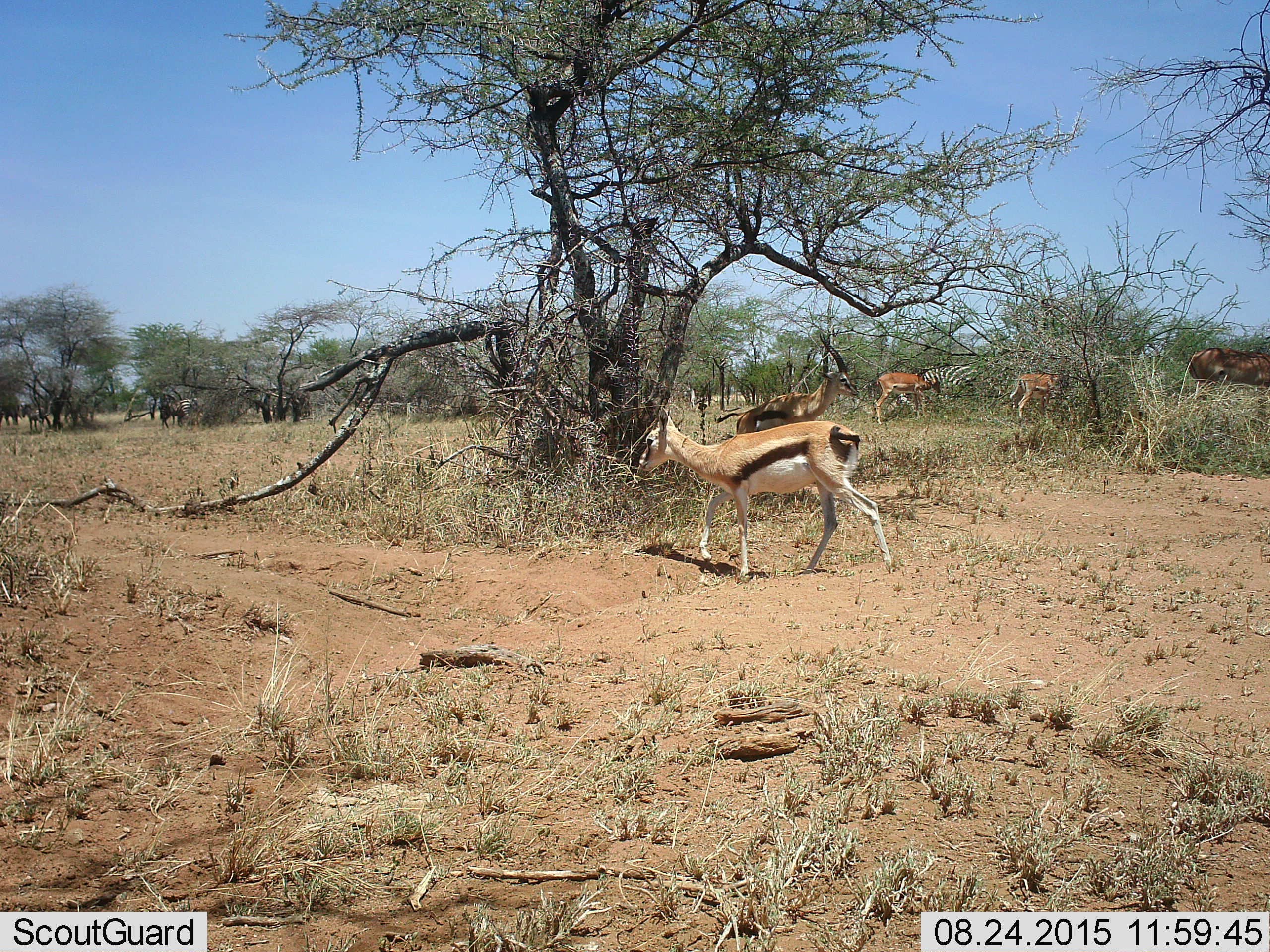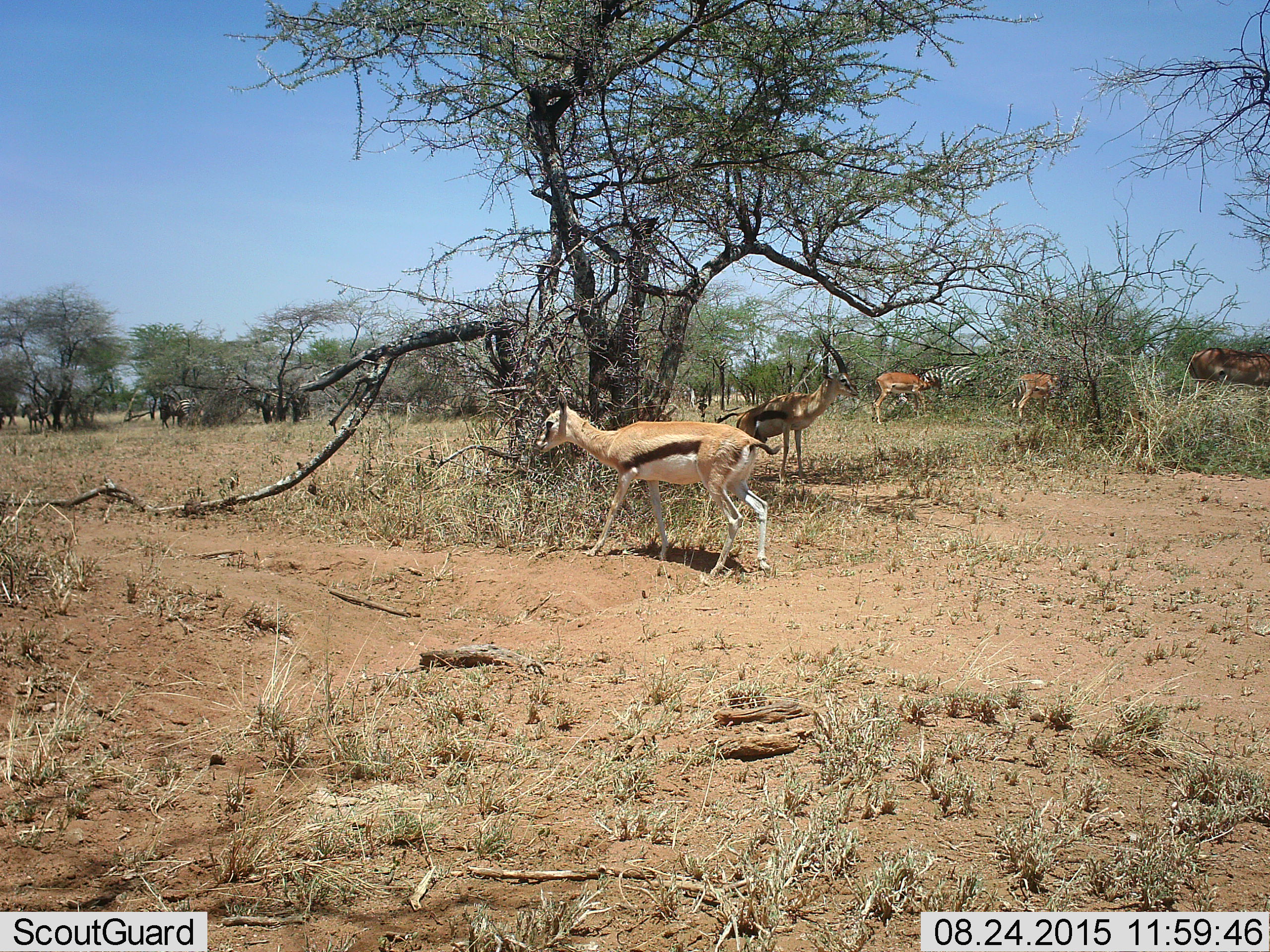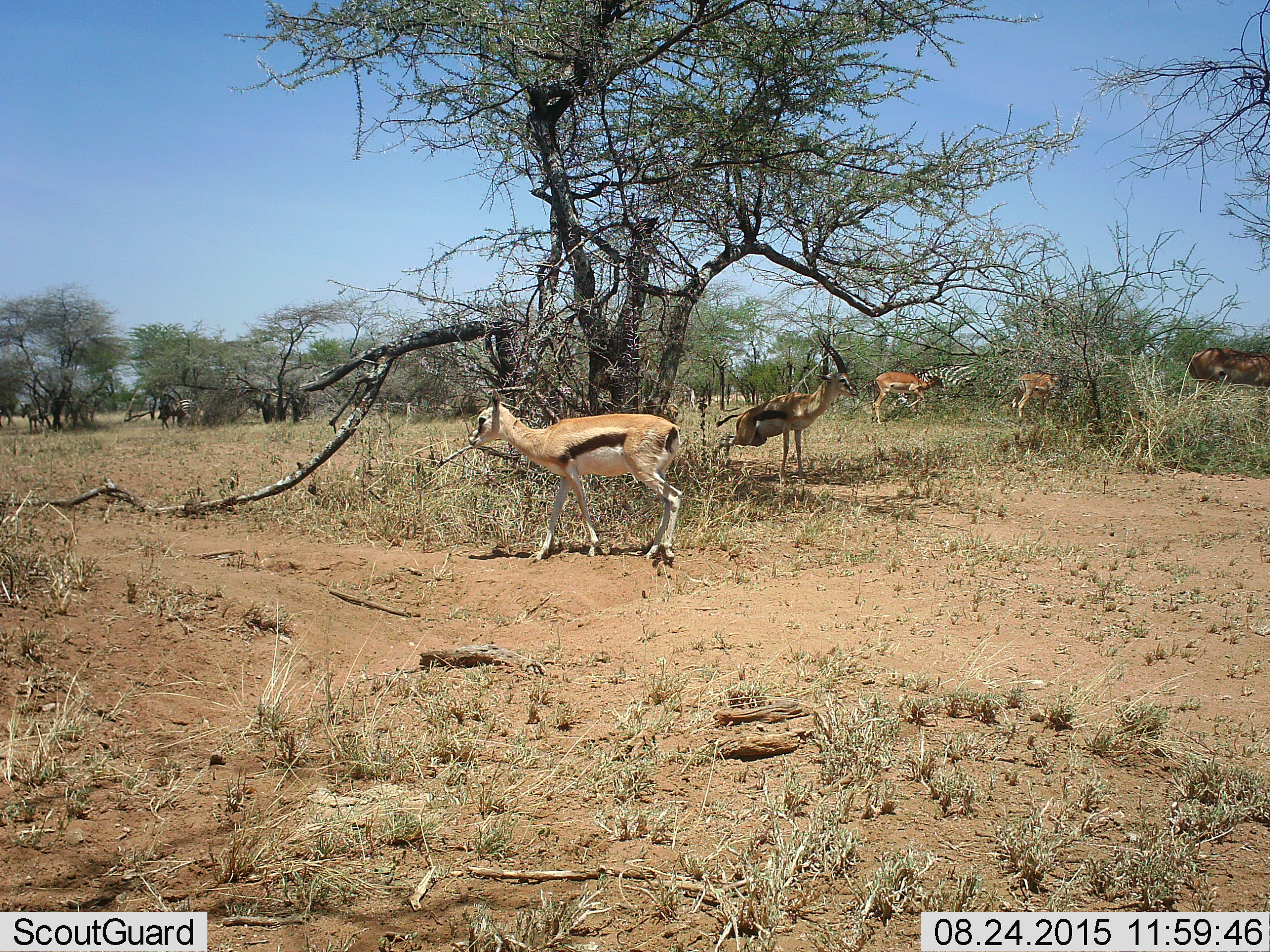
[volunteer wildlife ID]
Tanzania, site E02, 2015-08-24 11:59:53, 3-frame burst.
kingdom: Animalia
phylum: Chordata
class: Mammalia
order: Artiodactyla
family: Bovidae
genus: Eudorcas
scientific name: Eudorcas thomsonii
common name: thomson's gazelle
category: gazellethomsons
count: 2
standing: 71%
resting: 0%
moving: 88%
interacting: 0%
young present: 6%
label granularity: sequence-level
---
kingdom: Animalia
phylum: Chordata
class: Mammalia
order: Artiodactyla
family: Bovidae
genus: Aepyceros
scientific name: Aepyceros melampus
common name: impala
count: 3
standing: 75%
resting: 0%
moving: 12%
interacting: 0%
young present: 25%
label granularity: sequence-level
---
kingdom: Animalia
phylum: Chordata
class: Mammalia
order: Perissodactyla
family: Equidae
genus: Equus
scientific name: Equus quagga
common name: plains zebra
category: zebra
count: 4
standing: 62%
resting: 0%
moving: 44%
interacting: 6%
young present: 12%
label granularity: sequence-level